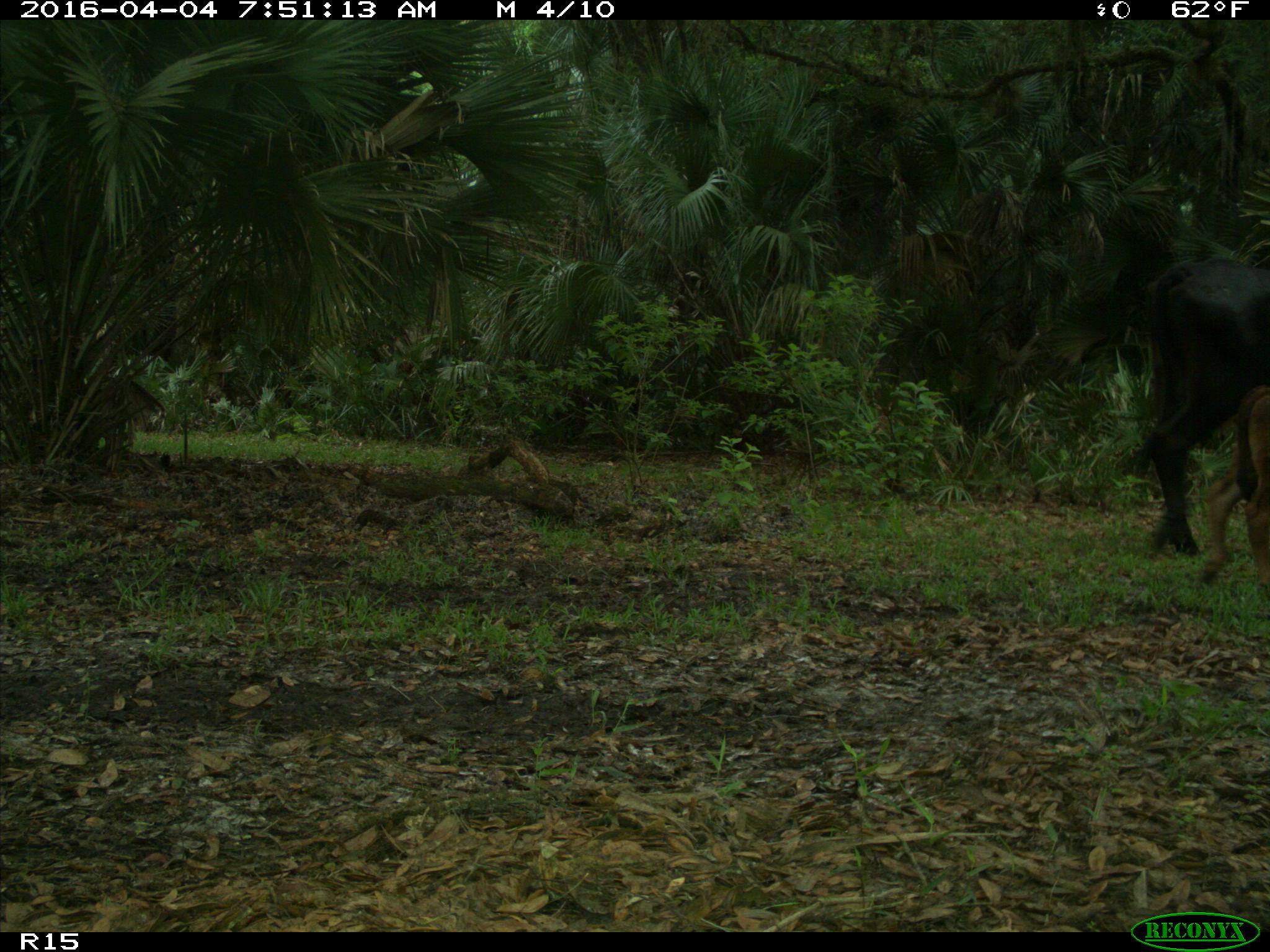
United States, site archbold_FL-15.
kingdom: Animalia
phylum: Chordata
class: Mammalia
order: Artiodactyla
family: Bovidae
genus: Bos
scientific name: Bos taurus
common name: domestic cow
Bos taurus (domestic cow).